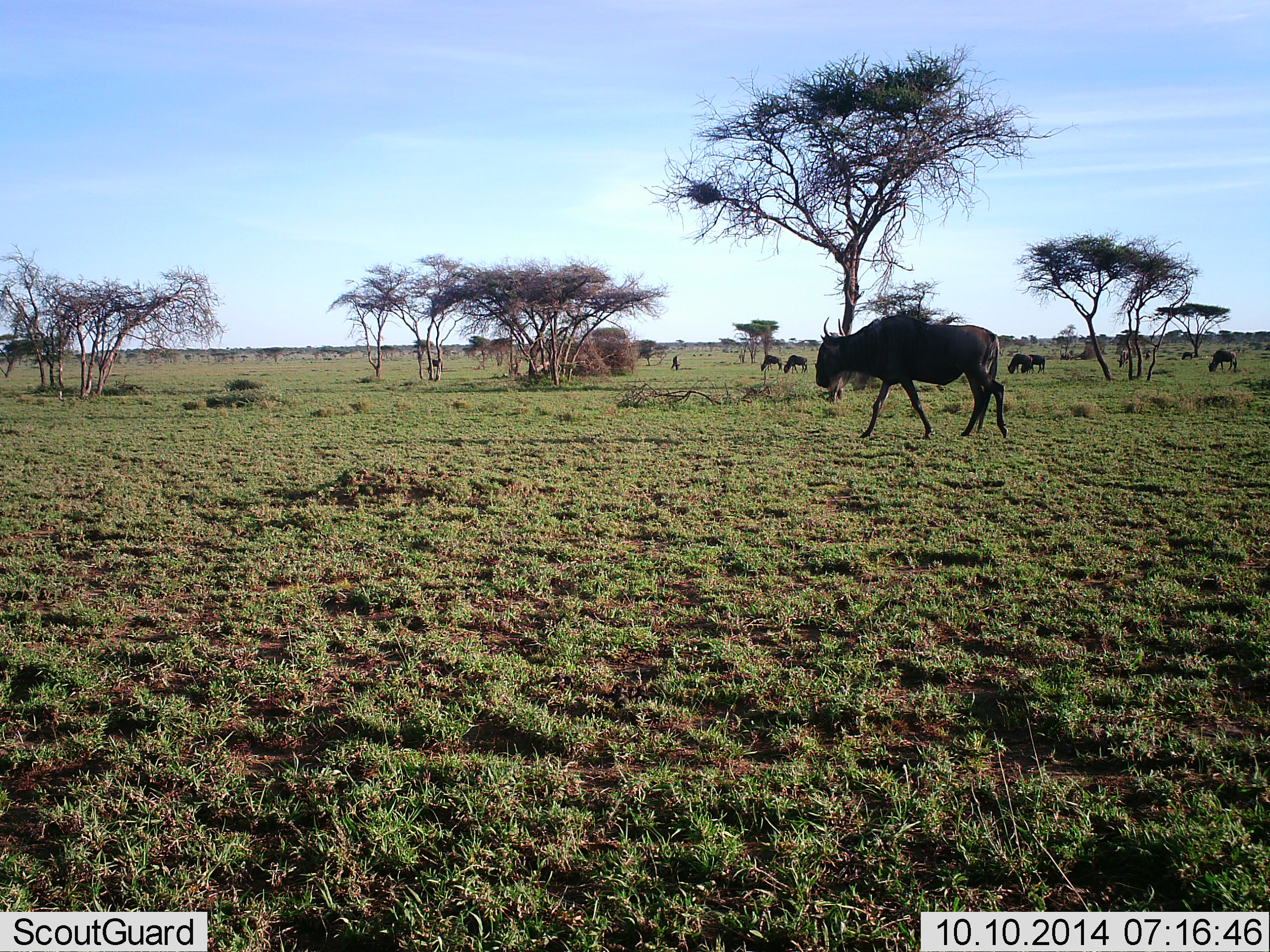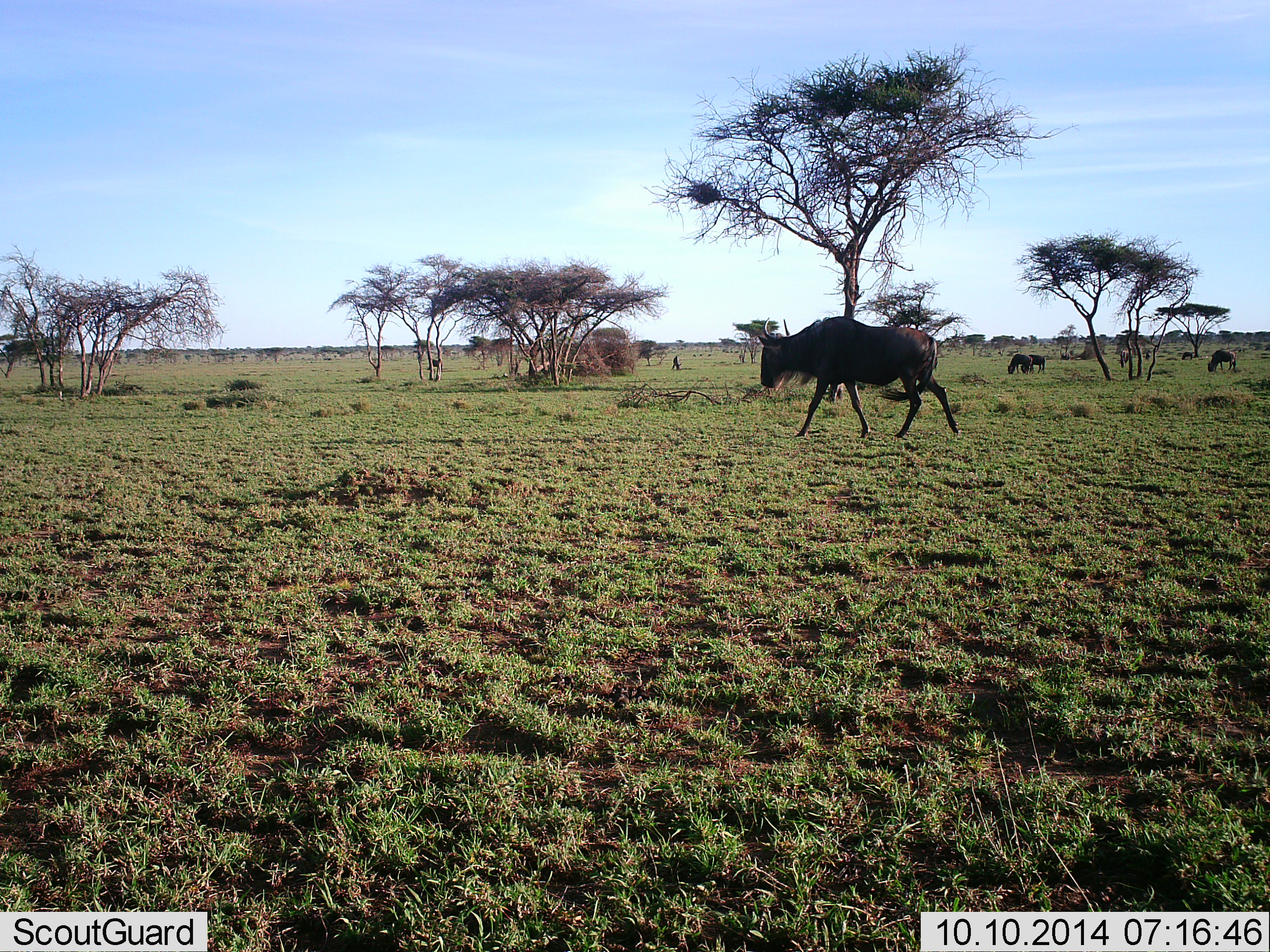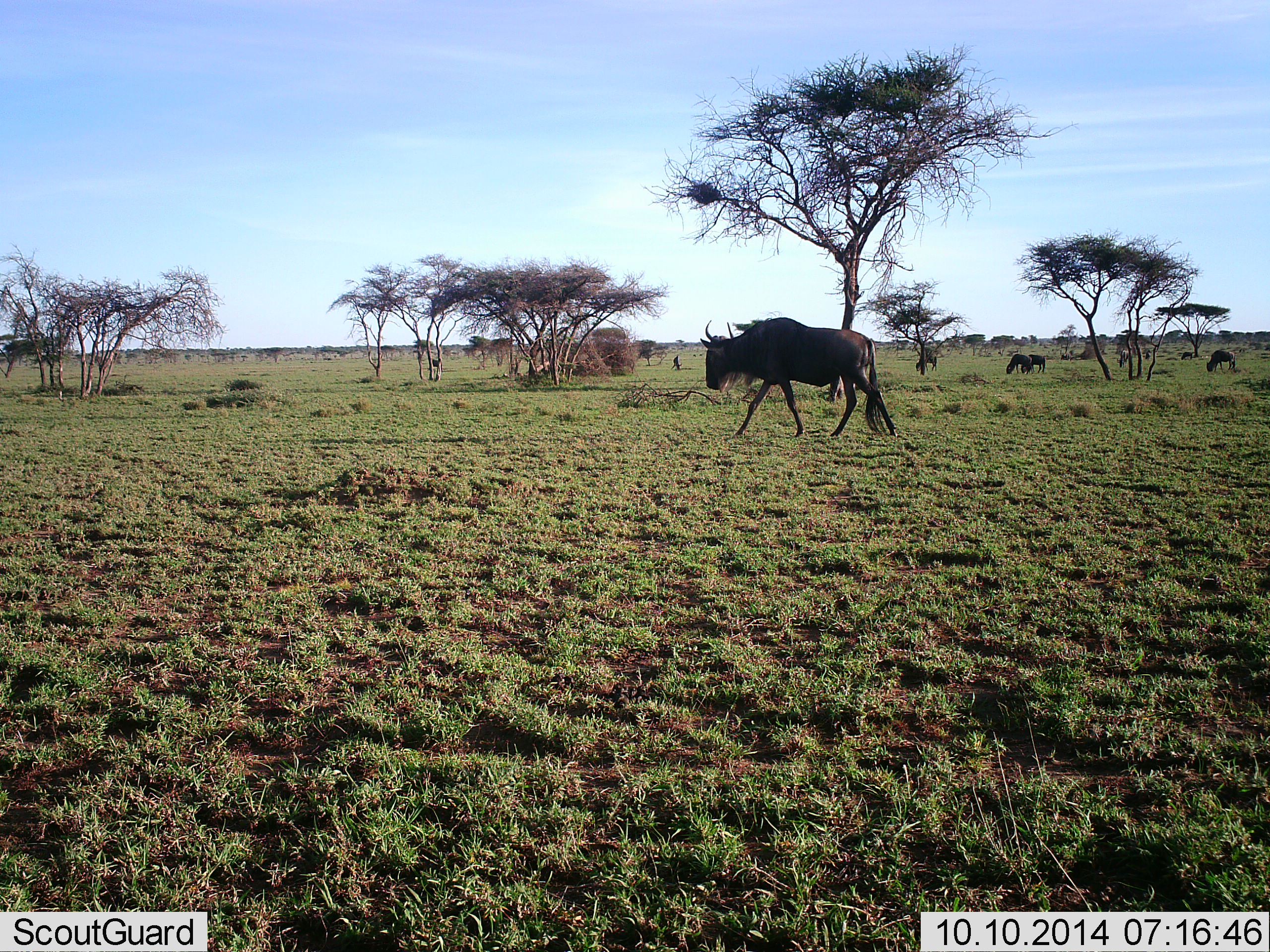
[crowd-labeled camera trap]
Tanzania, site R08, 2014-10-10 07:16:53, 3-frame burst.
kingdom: Animalia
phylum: Chordata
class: Mammalia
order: Artiodactyla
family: Bovidae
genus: Connochaetes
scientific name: Connochaetes taurinus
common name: blue wildebeest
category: wildebeest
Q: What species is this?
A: Wildebeest (blue wildebeest) (Connochaetes taurinus).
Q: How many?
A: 7.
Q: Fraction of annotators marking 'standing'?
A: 50%.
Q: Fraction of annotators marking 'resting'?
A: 0%.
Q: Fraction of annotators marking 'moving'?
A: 80%.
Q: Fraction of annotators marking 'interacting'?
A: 0%.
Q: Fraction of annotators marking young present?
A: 0%.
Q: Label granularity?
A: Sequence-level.